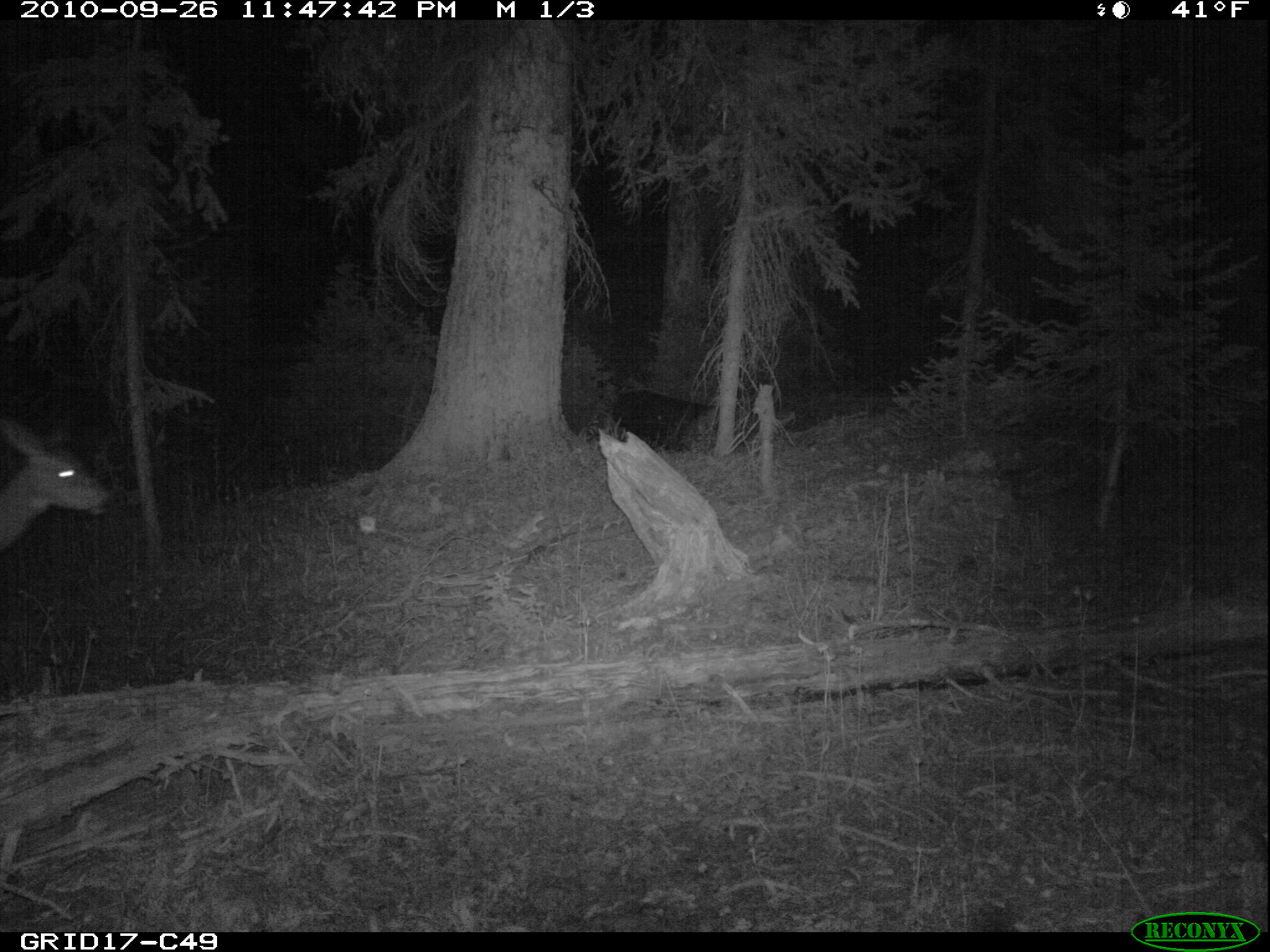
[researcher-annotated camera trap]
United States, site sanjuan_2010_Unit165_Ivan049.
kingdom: Animalia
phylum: Chordata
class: Mammalia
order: Artiodactyla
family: Cervidae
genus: Odocoileus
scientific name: Odocoileus hemionus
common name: mule deer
Odocoileus hemionus (mule deer).